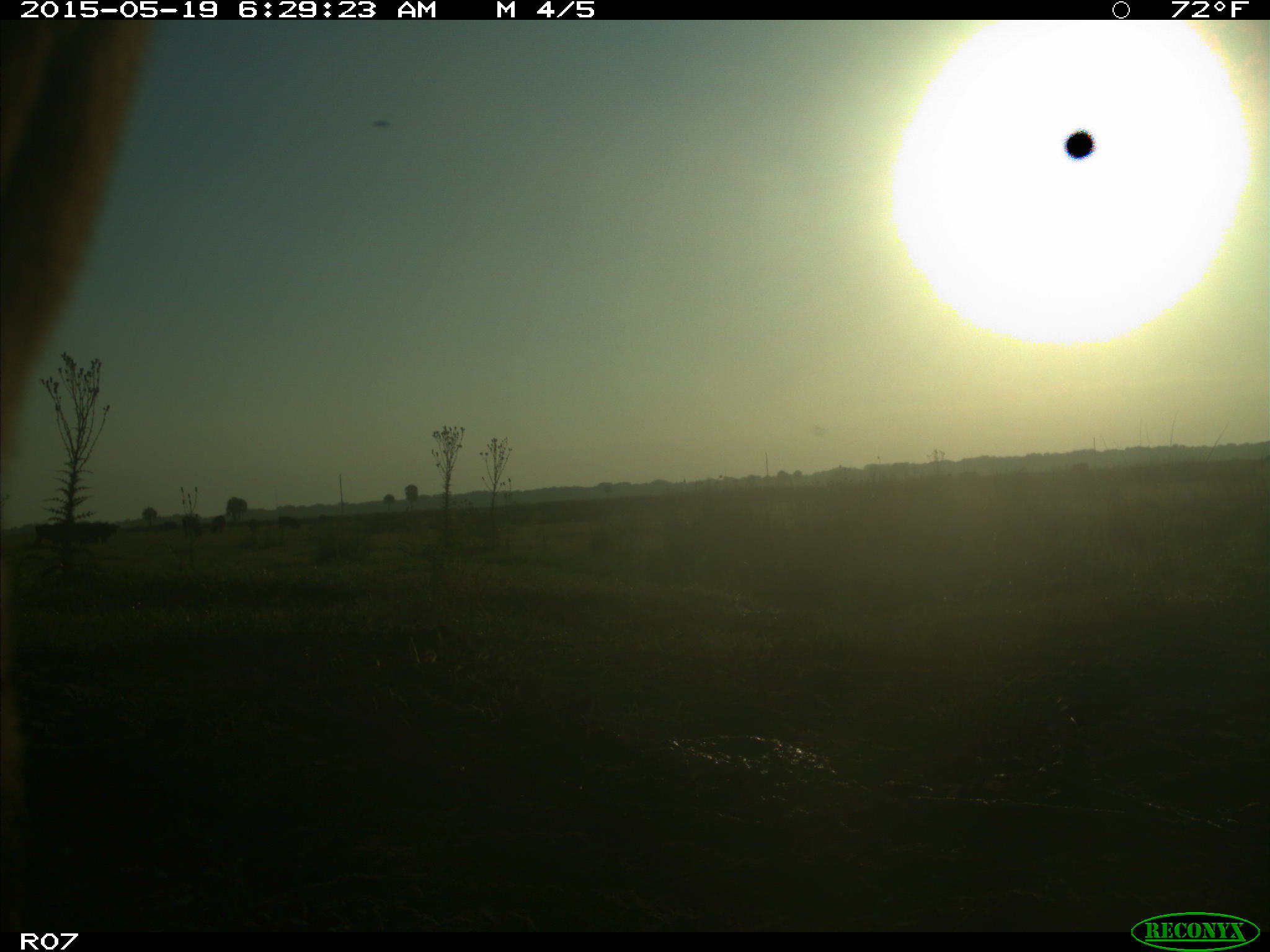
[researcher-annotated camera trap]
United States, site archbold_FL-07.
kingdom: Animalia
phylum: Chordata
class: Mammalia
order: Artiodactyla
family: Bovidae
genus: Bos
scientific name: Bos taurus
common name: domestic cow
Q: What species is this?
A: Bos taurus (domestic cow).